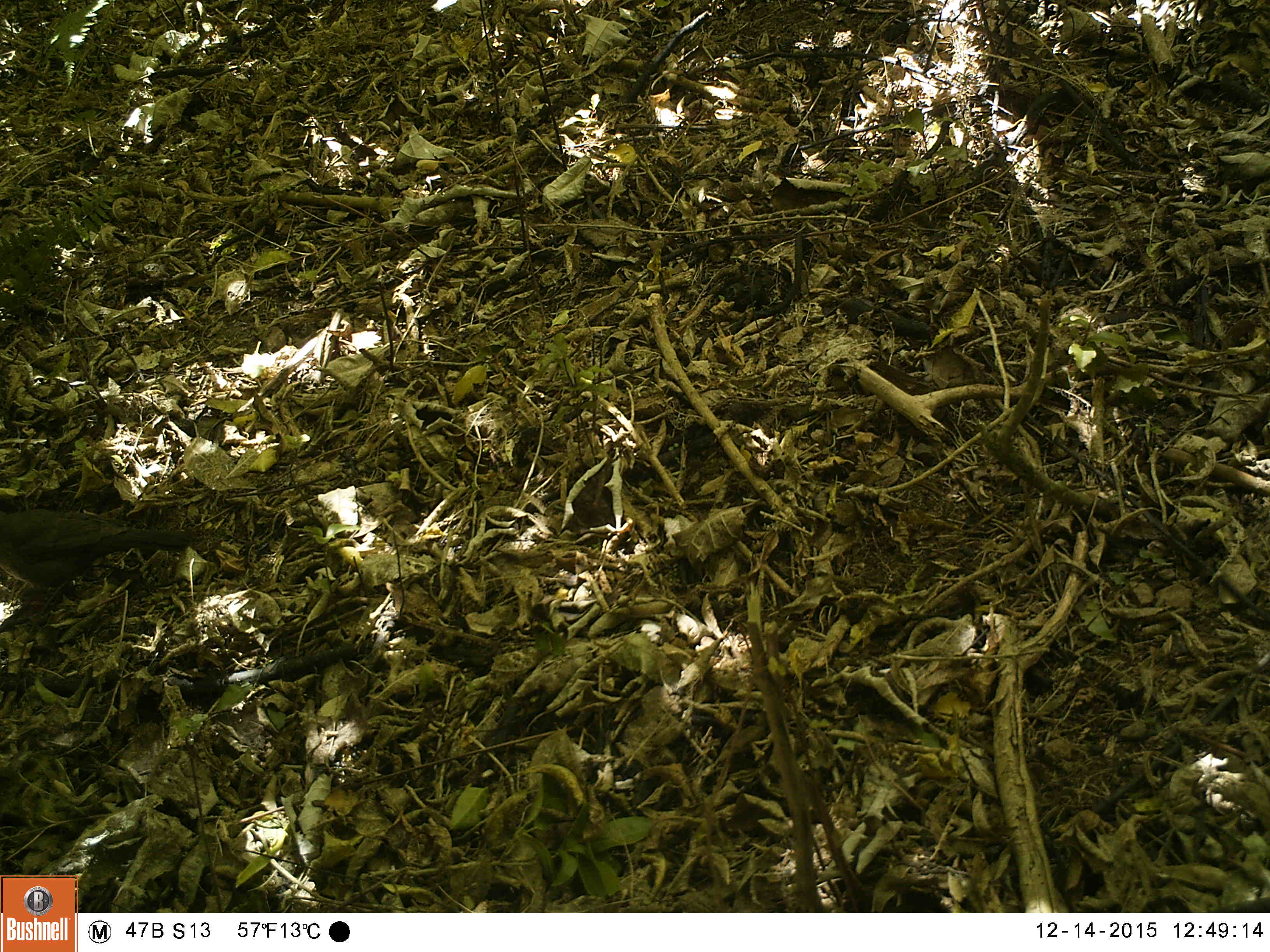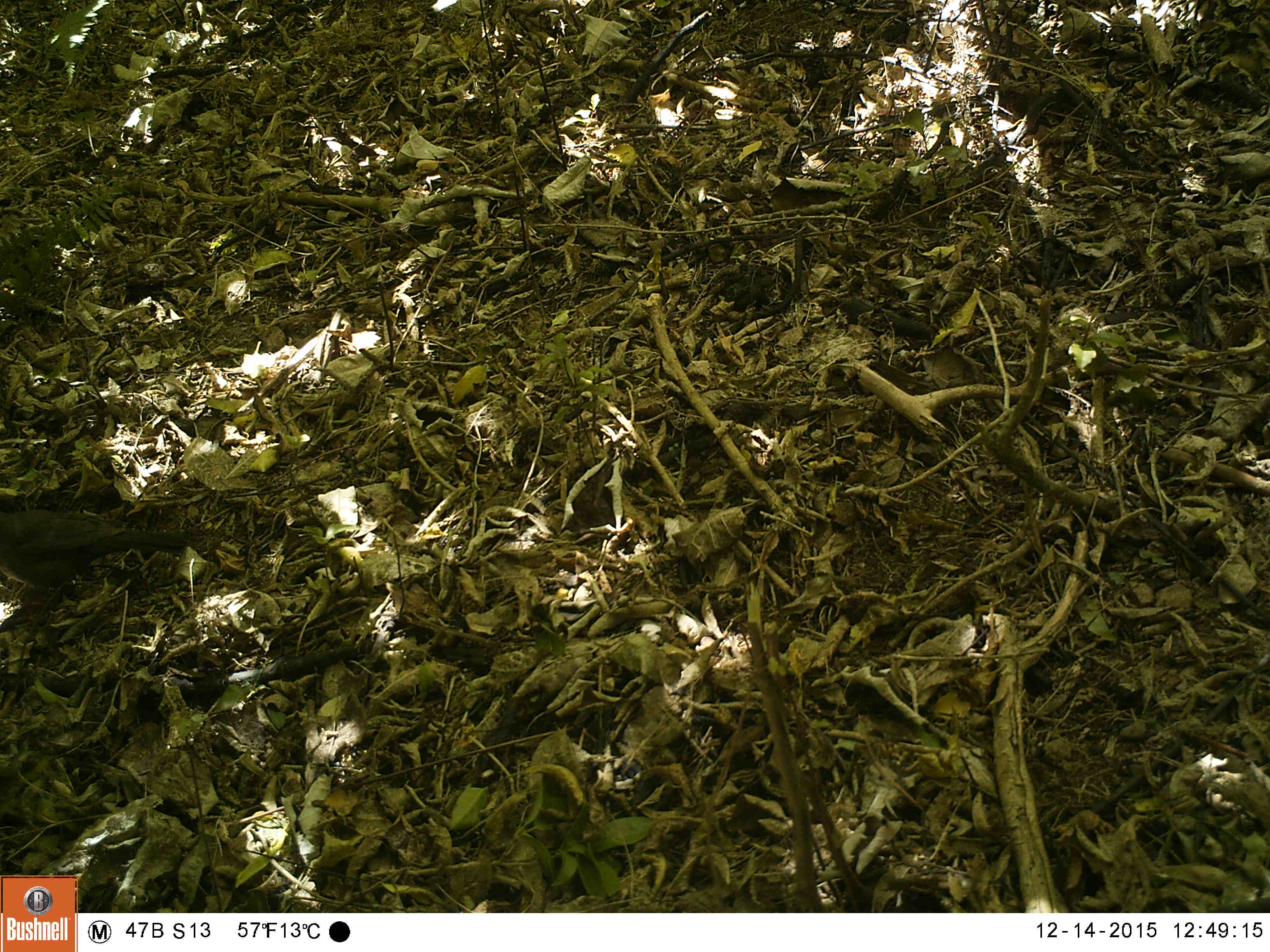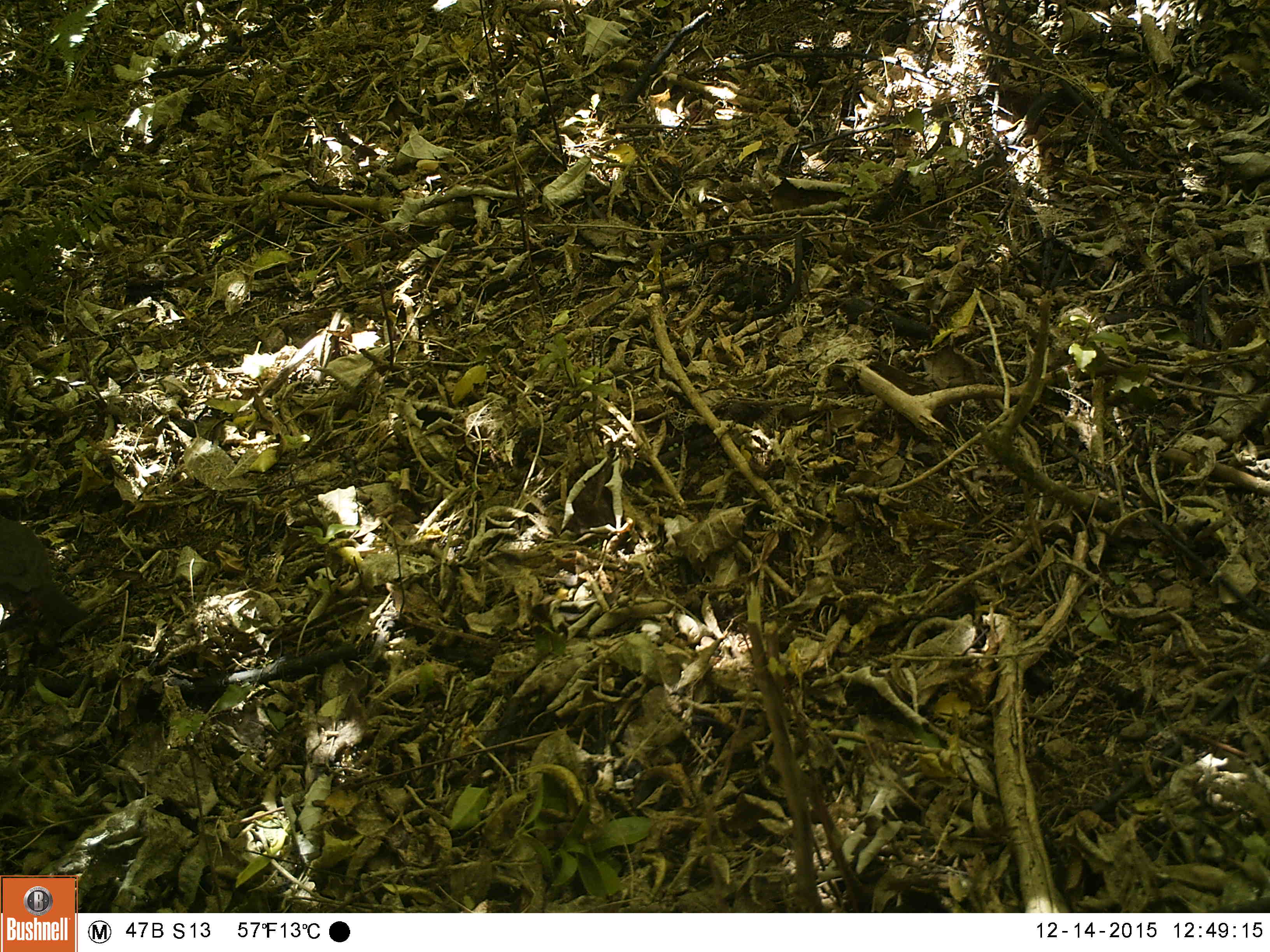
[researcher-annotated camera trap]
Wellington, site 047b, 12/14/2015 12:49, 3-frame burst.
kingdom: Animalia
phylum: Chordata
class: Aves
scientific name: Aves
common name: bird